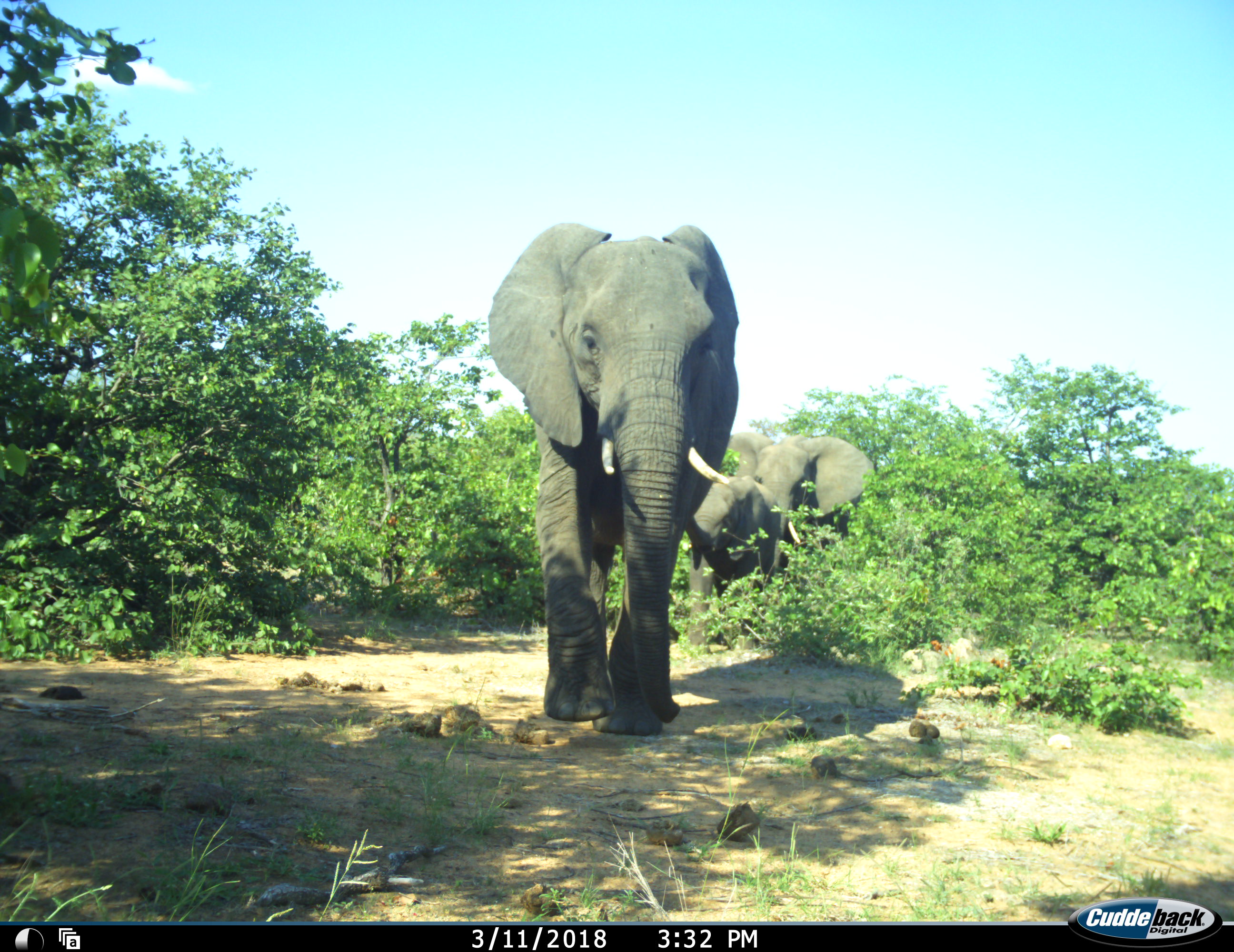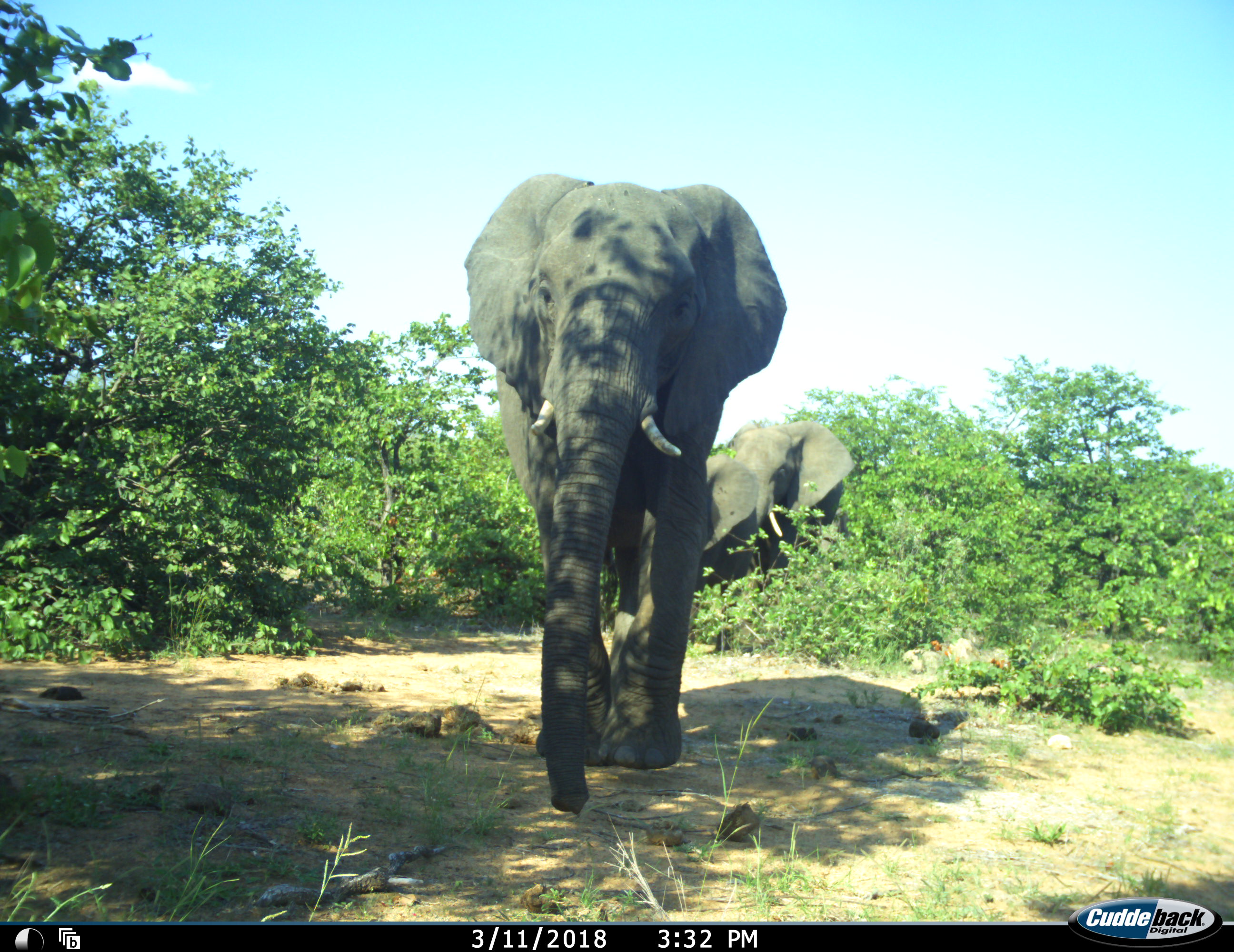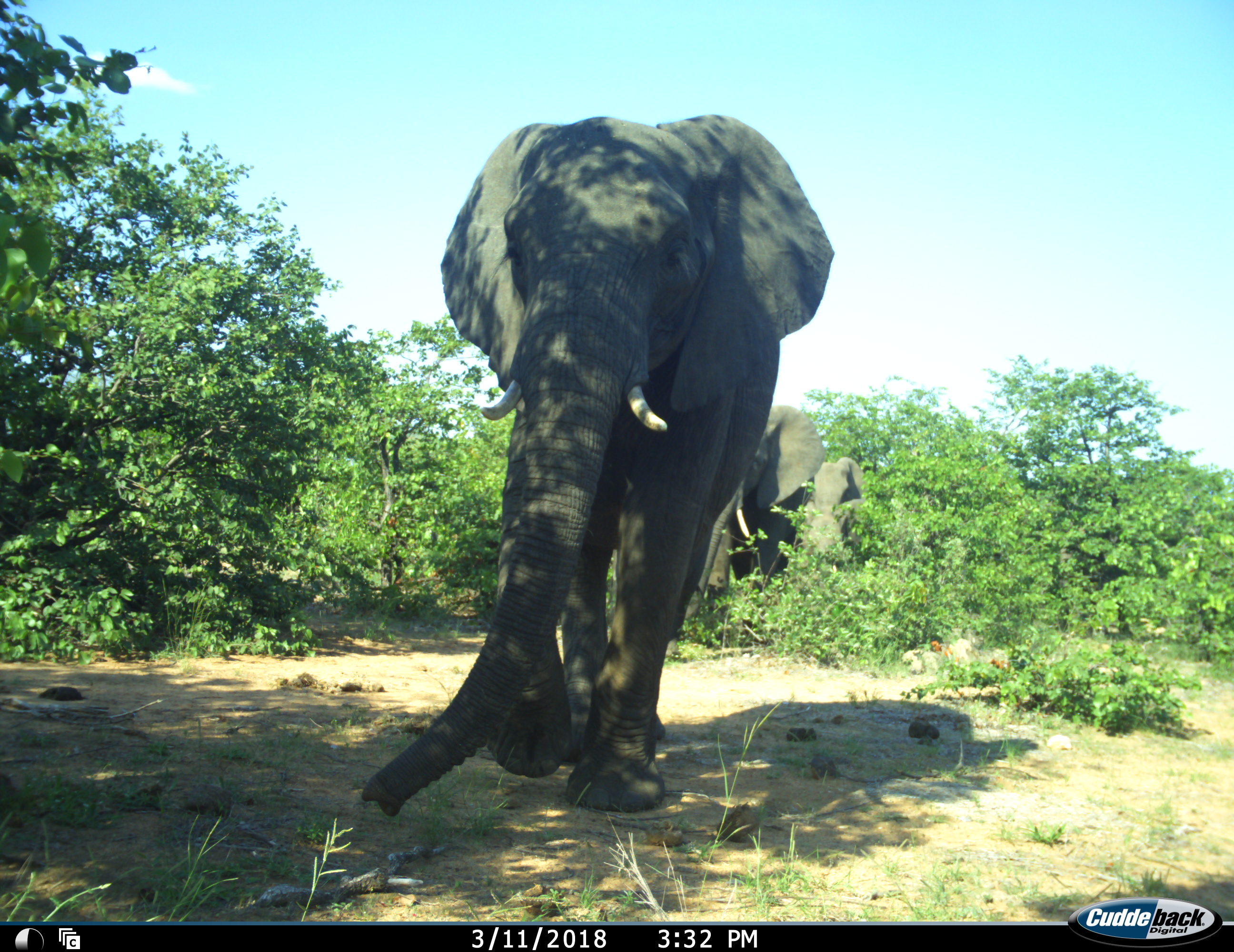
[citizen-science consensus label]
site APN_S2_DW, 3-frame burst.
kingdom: Animalia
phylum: Chordata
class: Mammalia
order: Proboscidea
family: Elephantidae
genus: Loxodonta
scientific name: Loxodonta africana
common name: african bush elephant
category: elephant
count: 3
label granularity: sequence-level